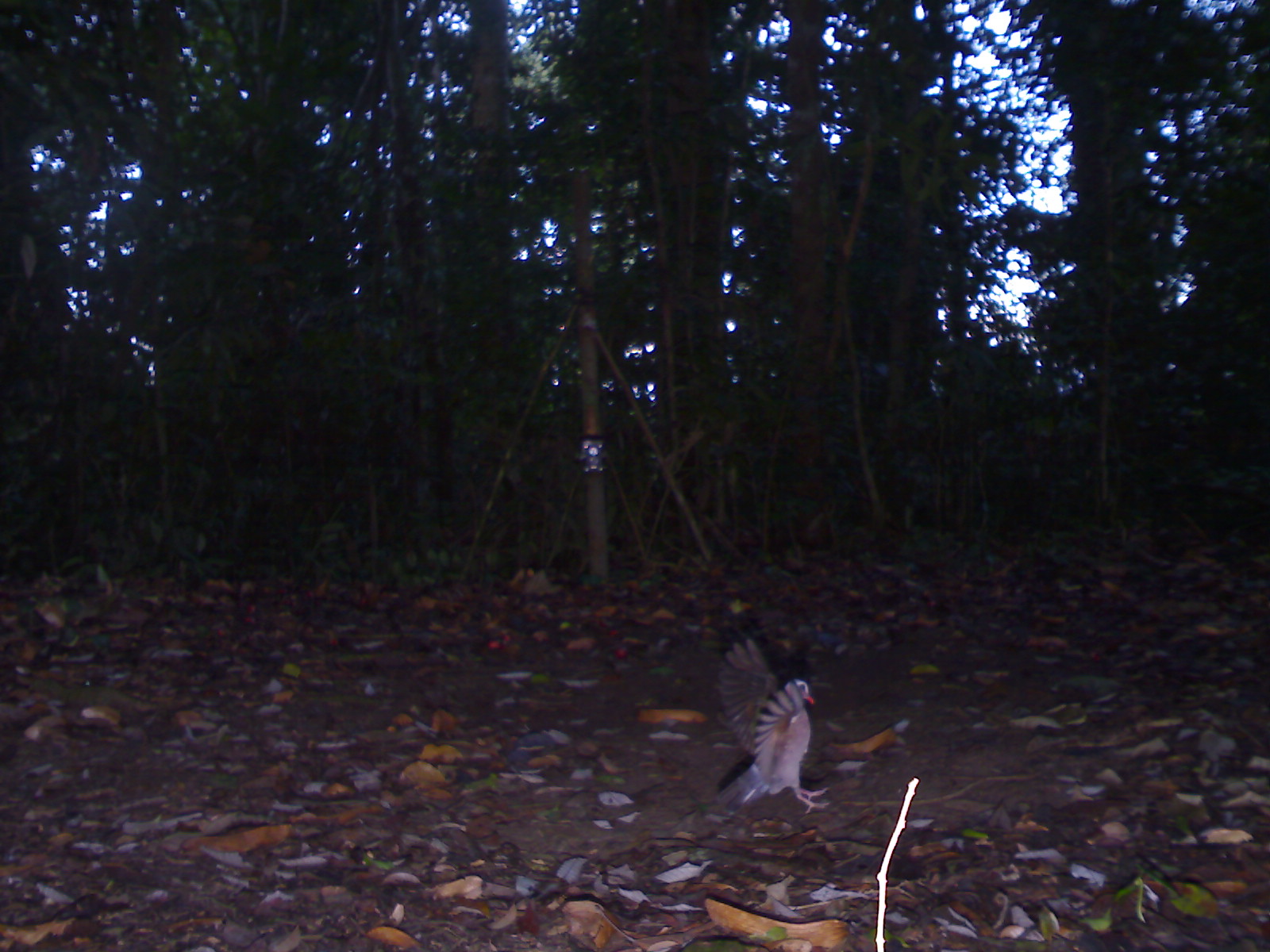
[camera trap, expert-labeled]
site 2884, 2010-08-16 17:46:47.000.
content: unidentified animal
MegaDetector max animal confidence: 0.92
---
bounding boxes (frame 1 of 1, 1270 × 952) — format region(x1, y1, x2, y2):
unknown: region(715, 636, 831, 814)